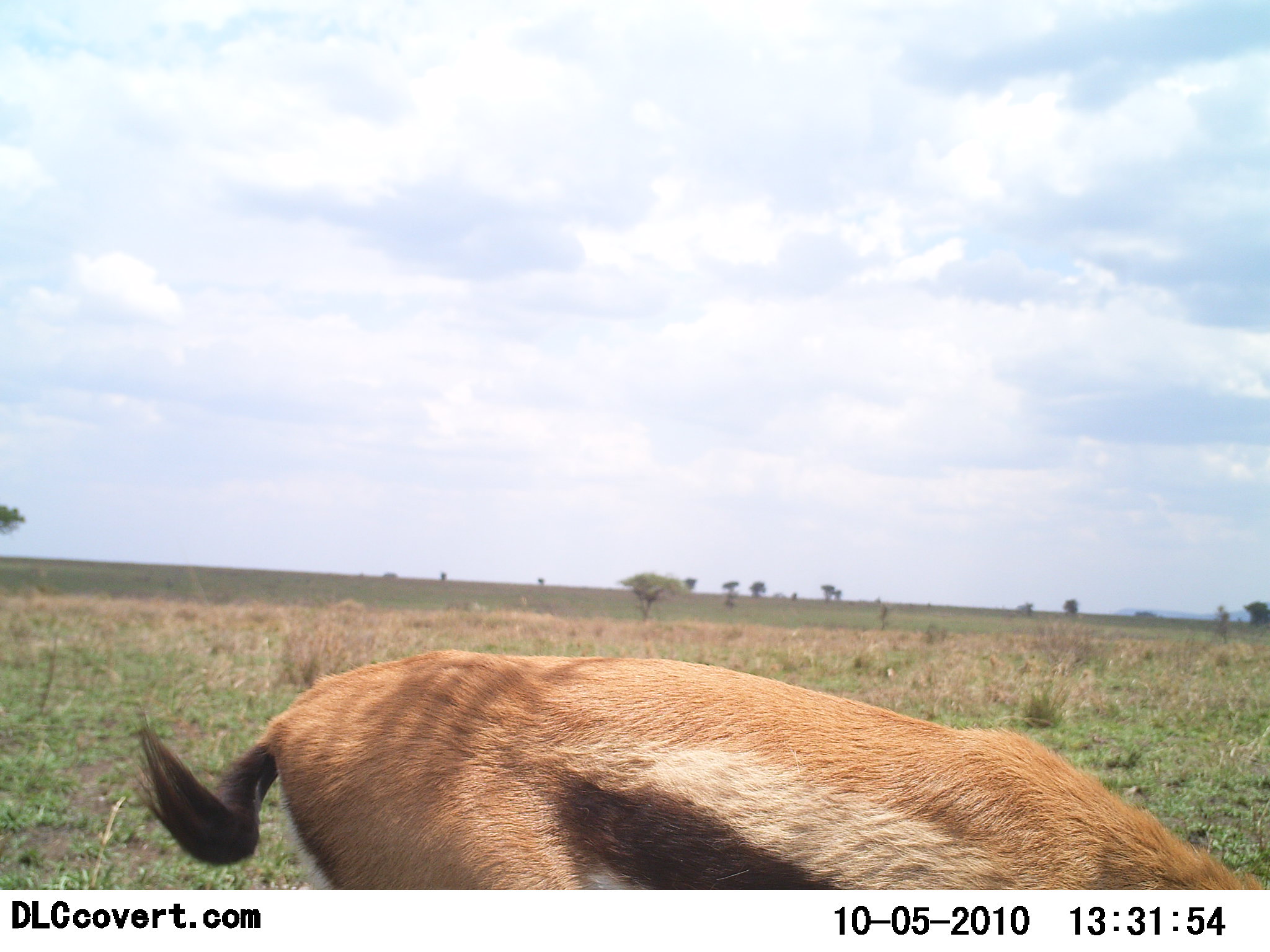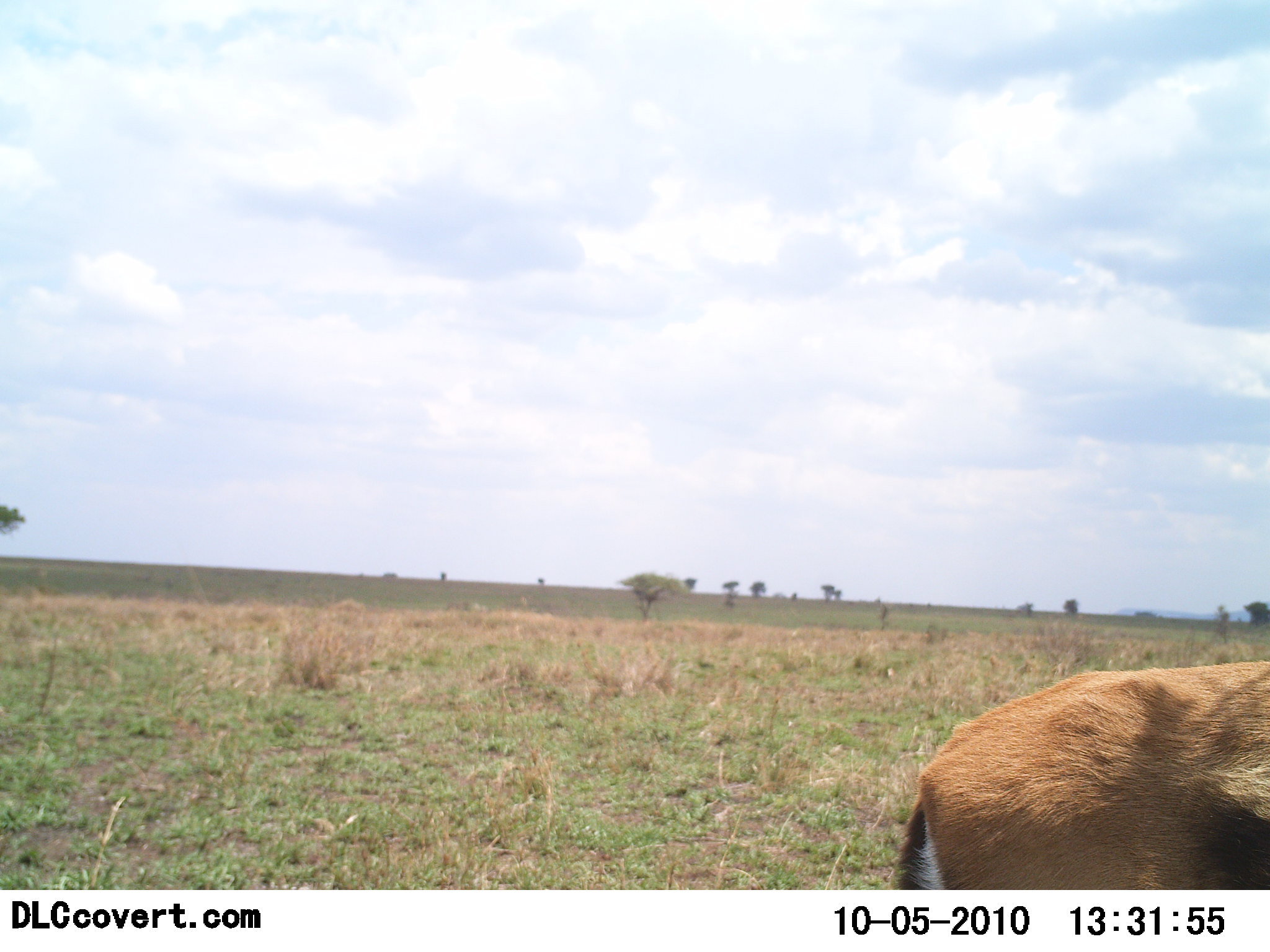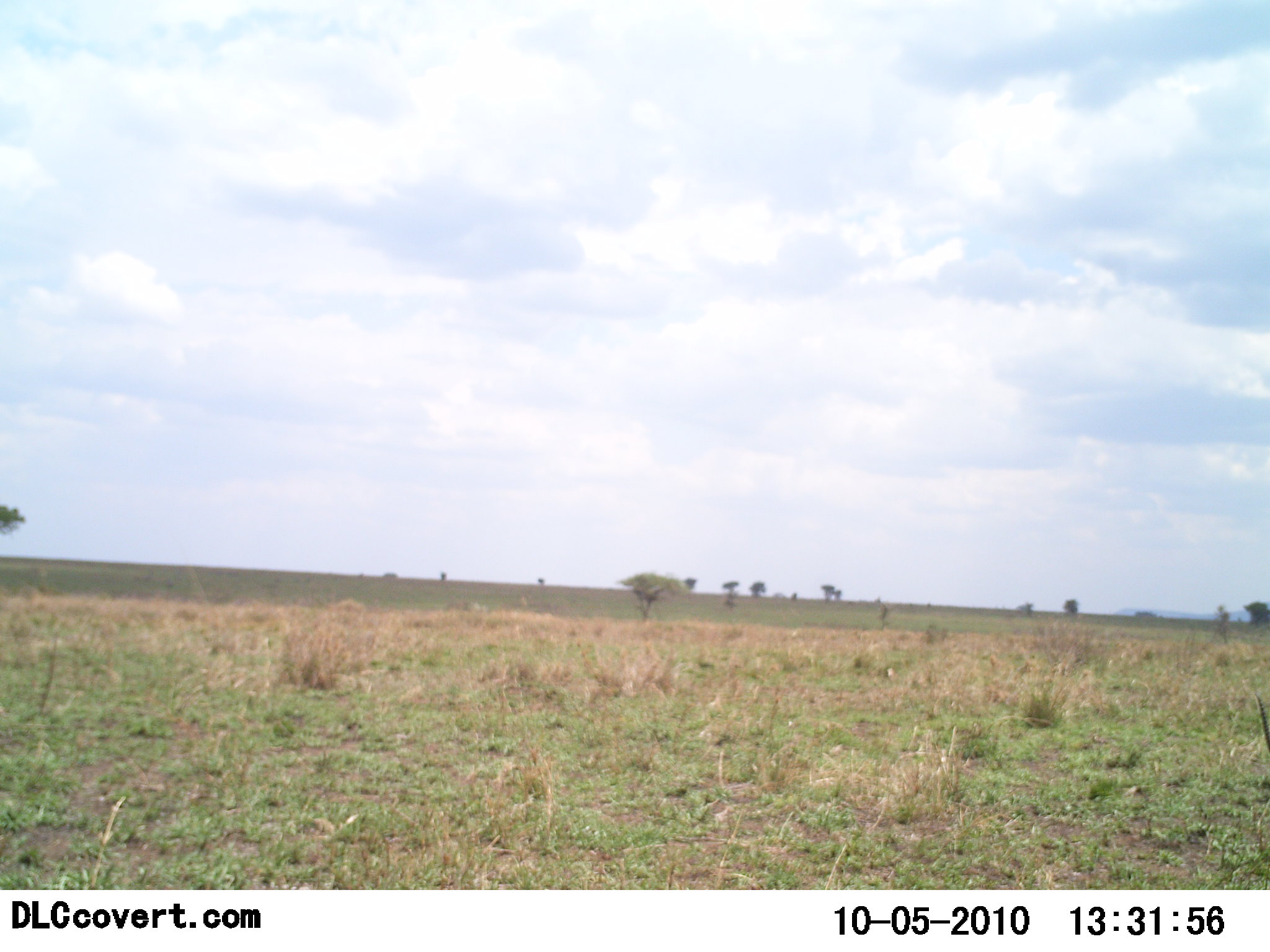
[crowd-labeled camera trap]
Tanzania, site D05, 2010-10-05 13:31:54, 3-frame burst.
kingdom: Animalia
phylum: Chordata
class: Mammalia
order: Artiodactyla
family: Bovidae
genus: Eudorcas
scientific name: Eudorcas thomsonii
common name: thomson's gazelle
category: gazellethomsons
Gazellethomsons (thomson's gazelle) (Eudorcas thomsonii), count 1. Behavior (volunteer vote fractions): standing 0%, resting 0%, moving 94%, interacting 0%. Young present (vote fraction): 0%. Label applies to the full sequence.